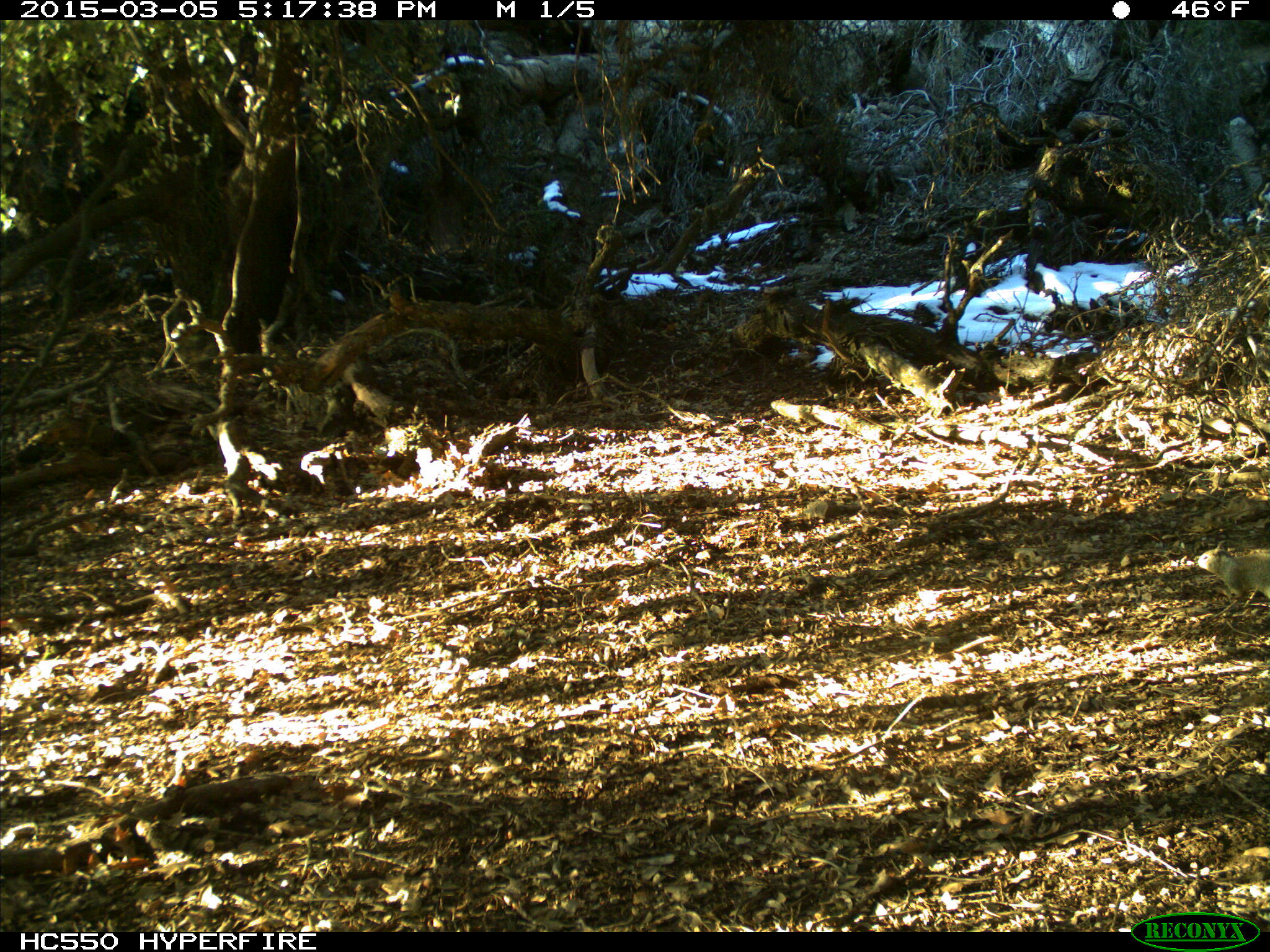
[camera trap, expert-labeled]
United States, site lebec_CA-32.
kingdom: Animalia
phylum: Chordata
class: Mammalia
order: Rodentia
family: Sciuridae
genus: Otospermophilus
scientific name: Otospermophilus beecheyi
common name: california ground squirrel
Otospermophilus beecheyi (california ground squirrel).